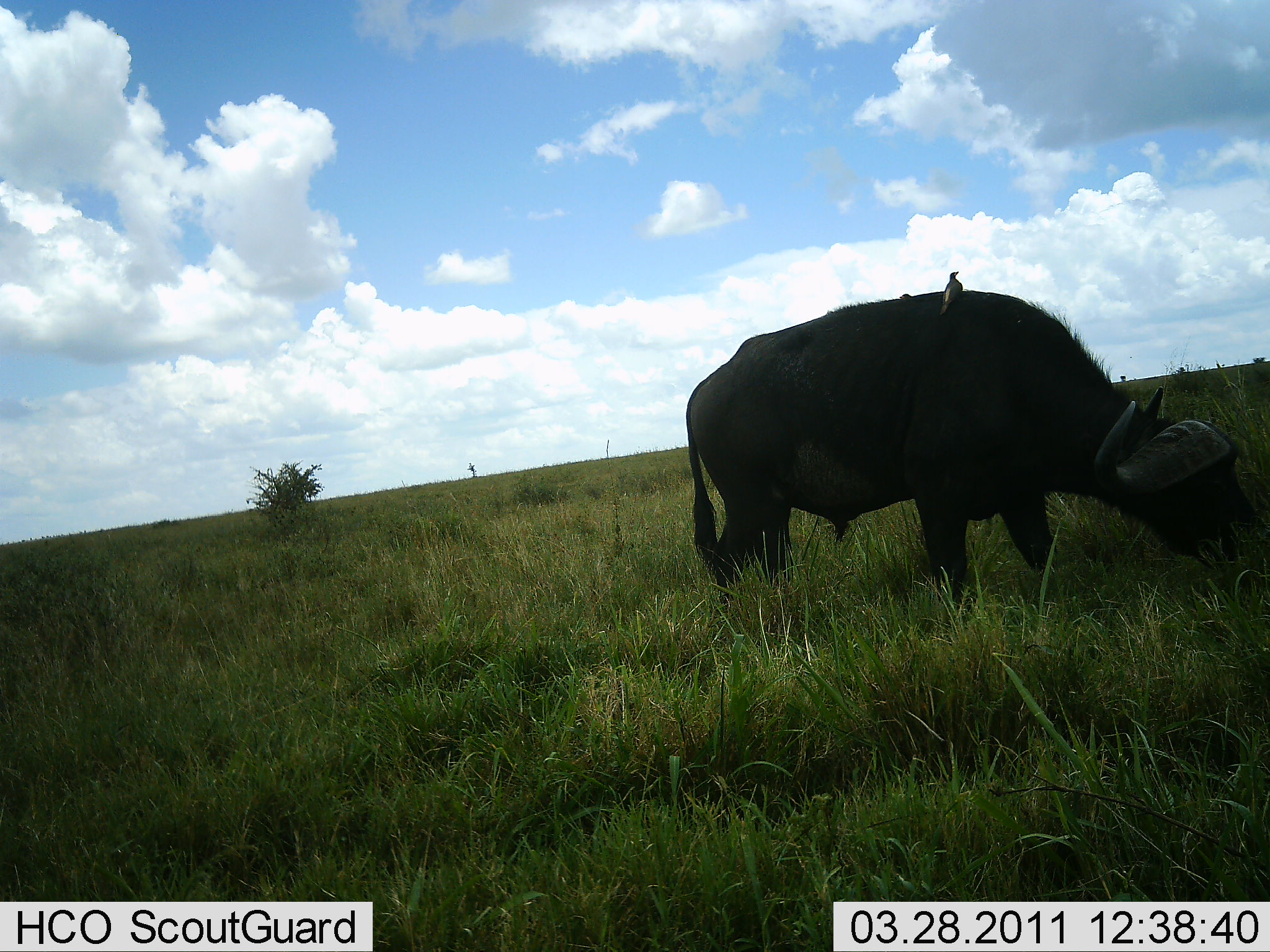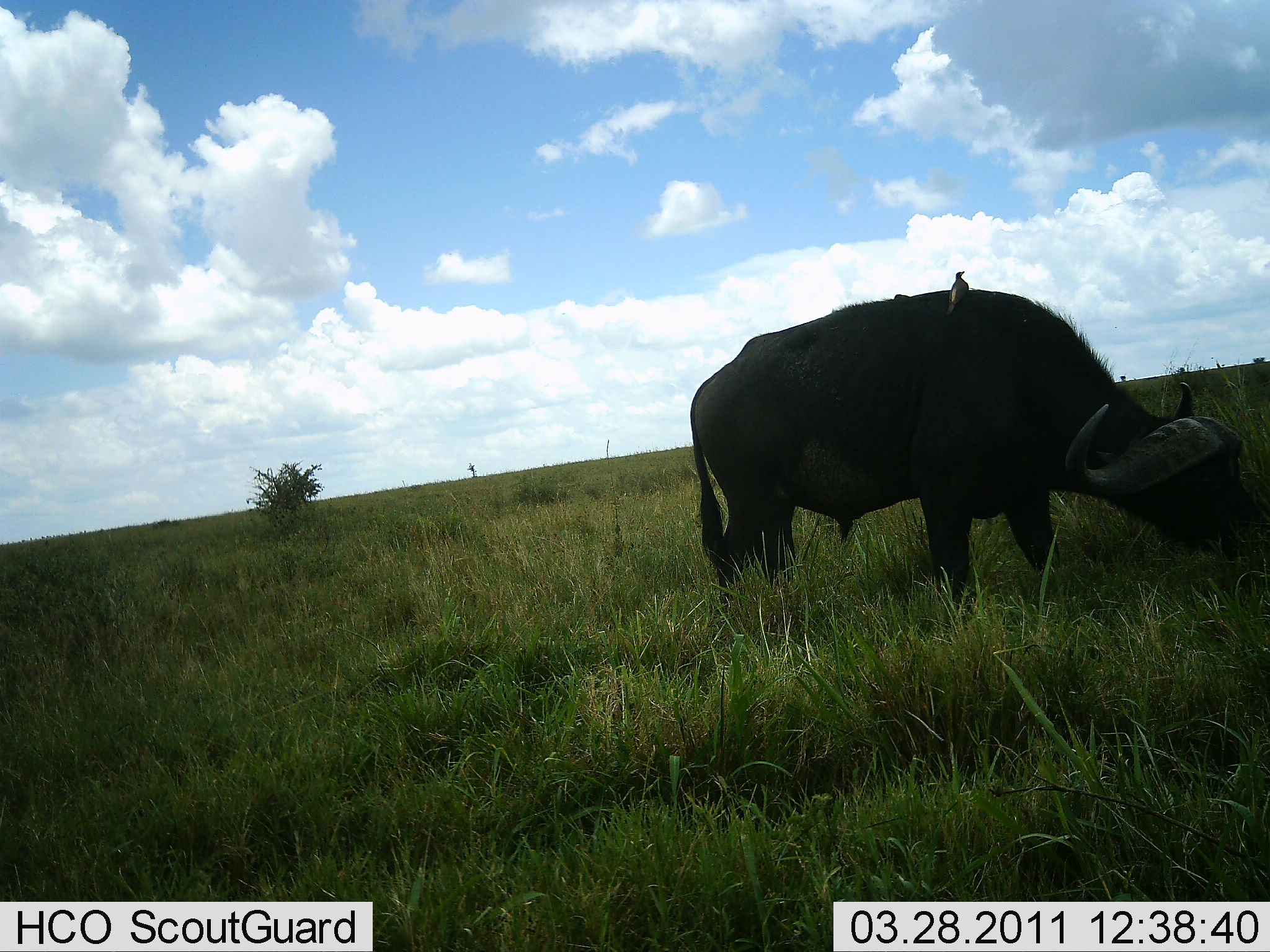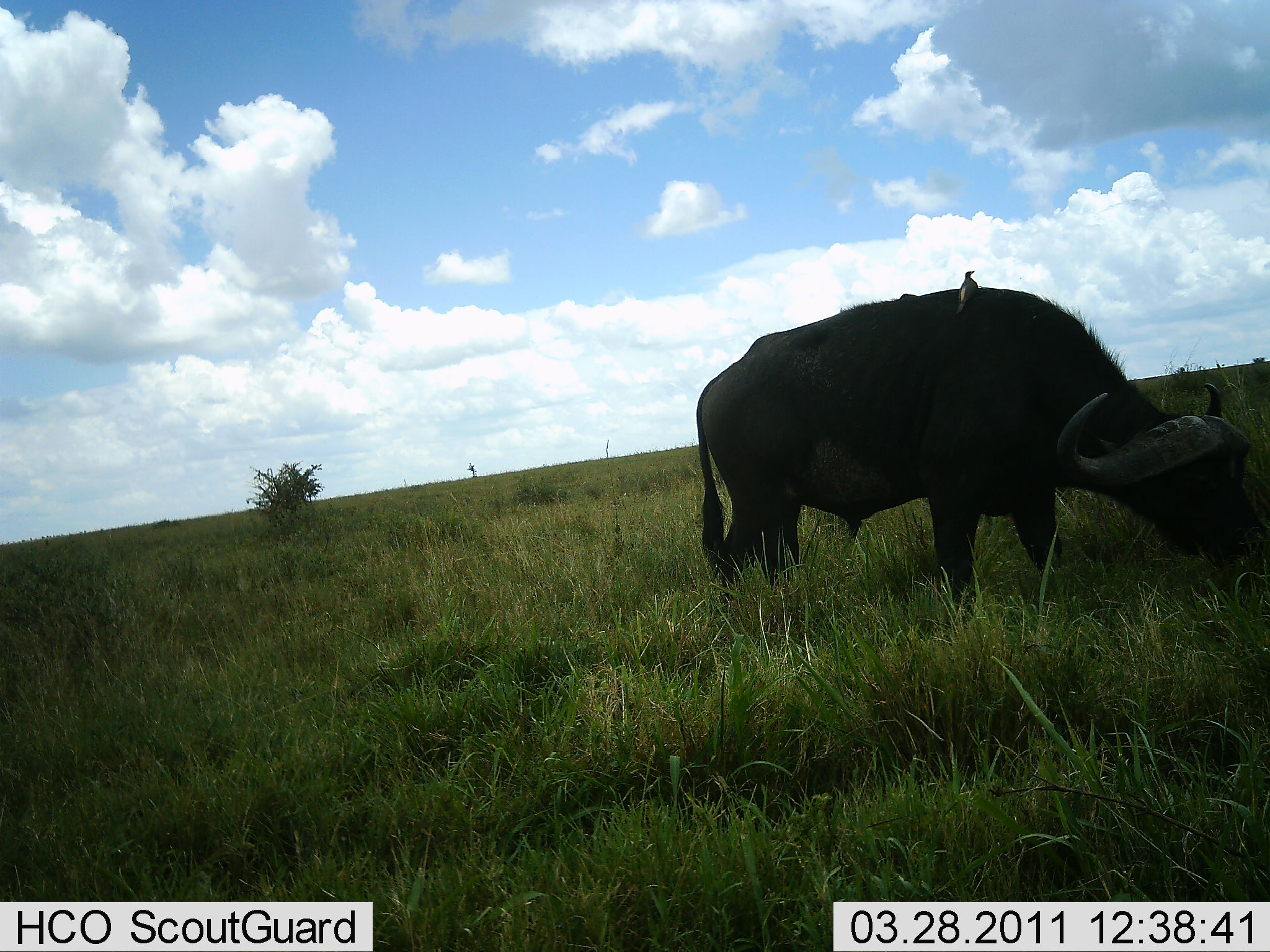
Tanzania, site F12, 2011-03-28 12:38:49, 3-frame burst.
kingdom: Animalia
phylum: Chordata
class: Mammalia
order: Artiodactyla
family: Bovidae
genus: Syncerus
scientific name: Syncerus caffer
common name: cape buffalo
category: buffalo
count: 1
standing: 20%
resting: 0%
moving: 0%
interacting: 0%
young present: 0%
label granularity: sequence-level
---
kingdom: Animalia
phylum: Chordata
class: Aves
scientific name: Aves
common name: bird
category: otherbird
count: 1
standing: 70%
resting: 10%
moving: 0%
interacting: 10%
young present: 0%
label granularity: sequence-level